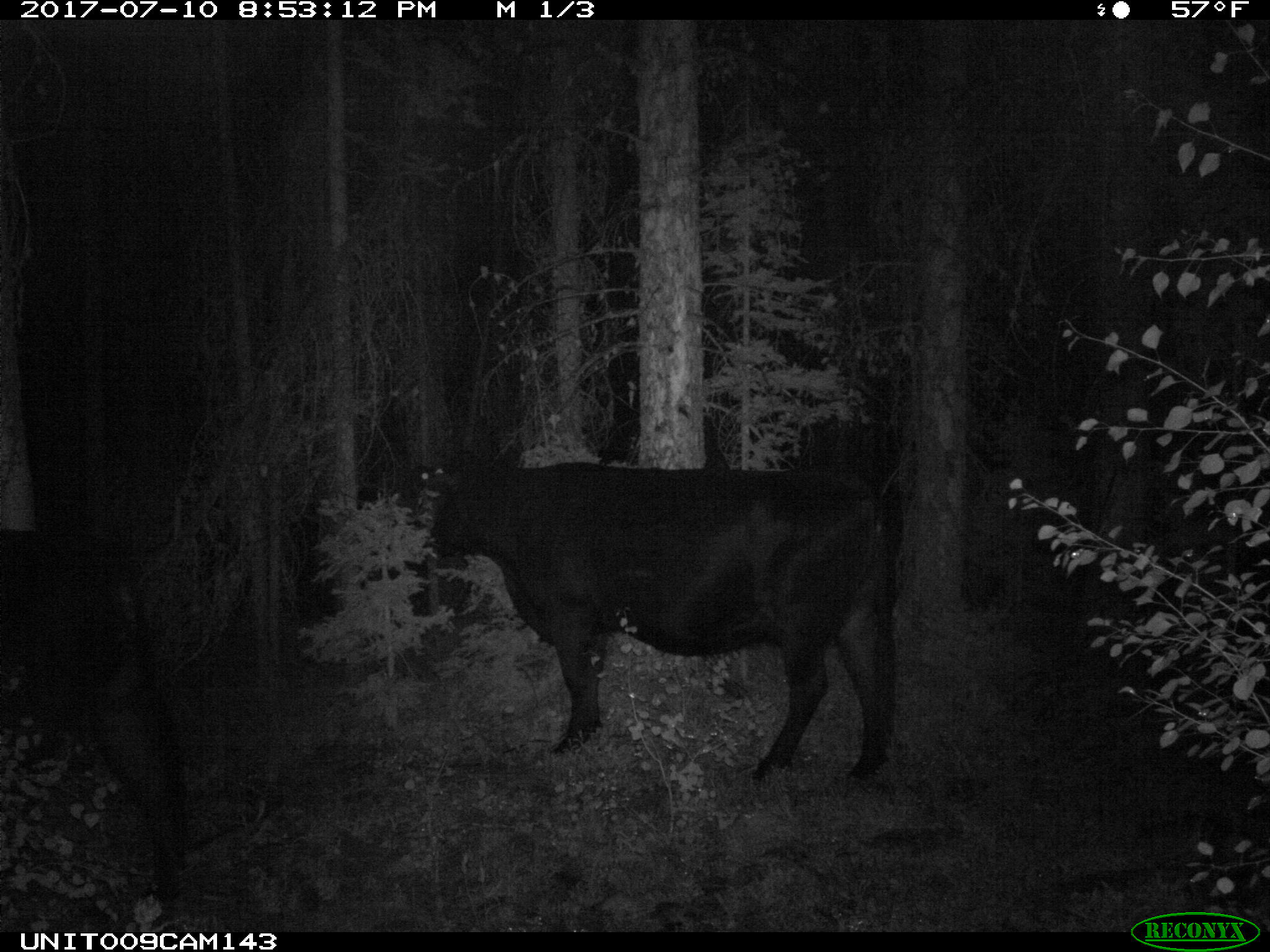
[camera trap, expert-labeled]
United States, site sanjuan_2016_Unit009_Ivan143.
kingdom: Animalia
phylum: Chordata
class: Mammalia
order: Artiodactyla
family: Bovidae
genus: Bos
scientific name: Bos taurus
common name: domestic cow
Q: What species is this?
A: Bos taurus (domestic cow).